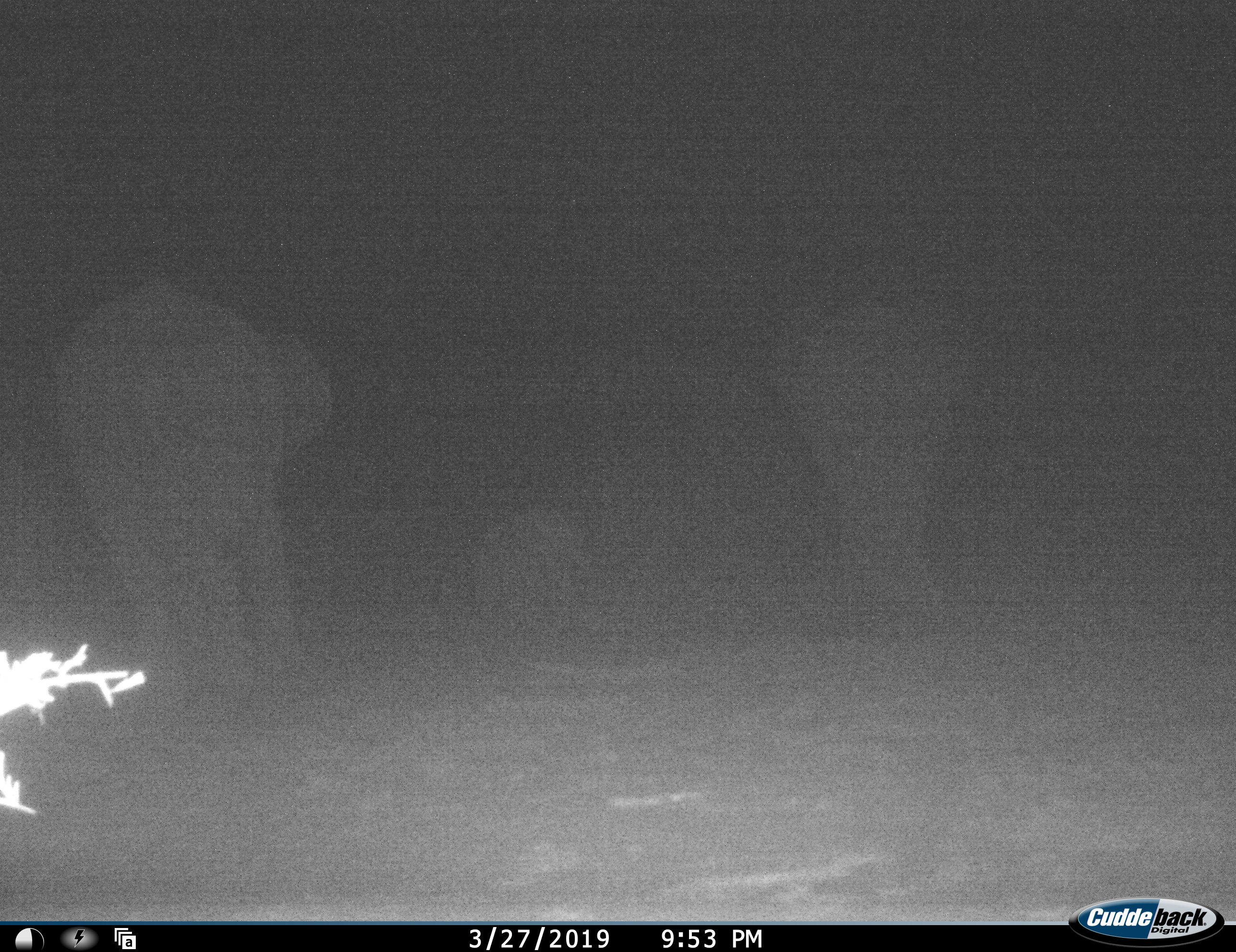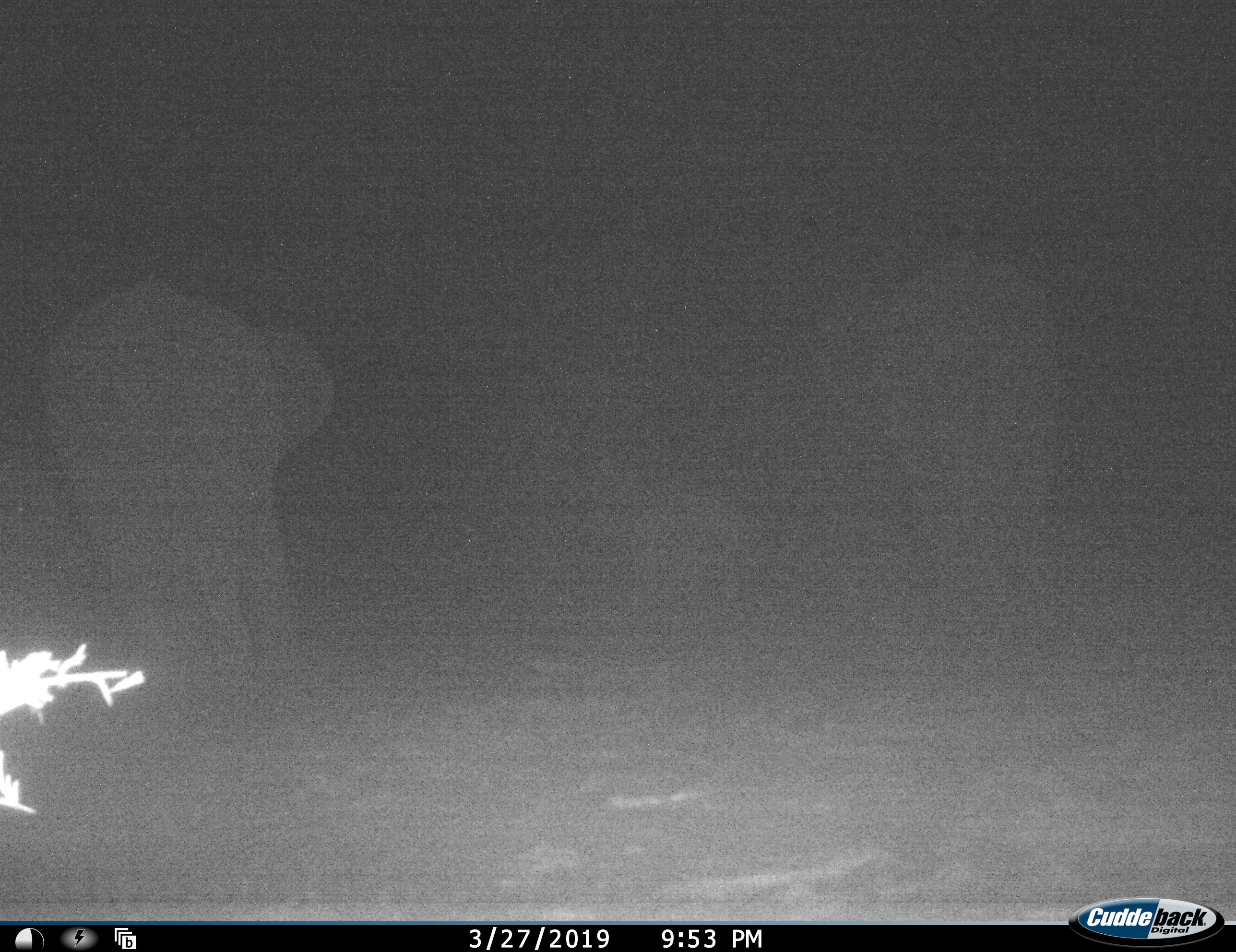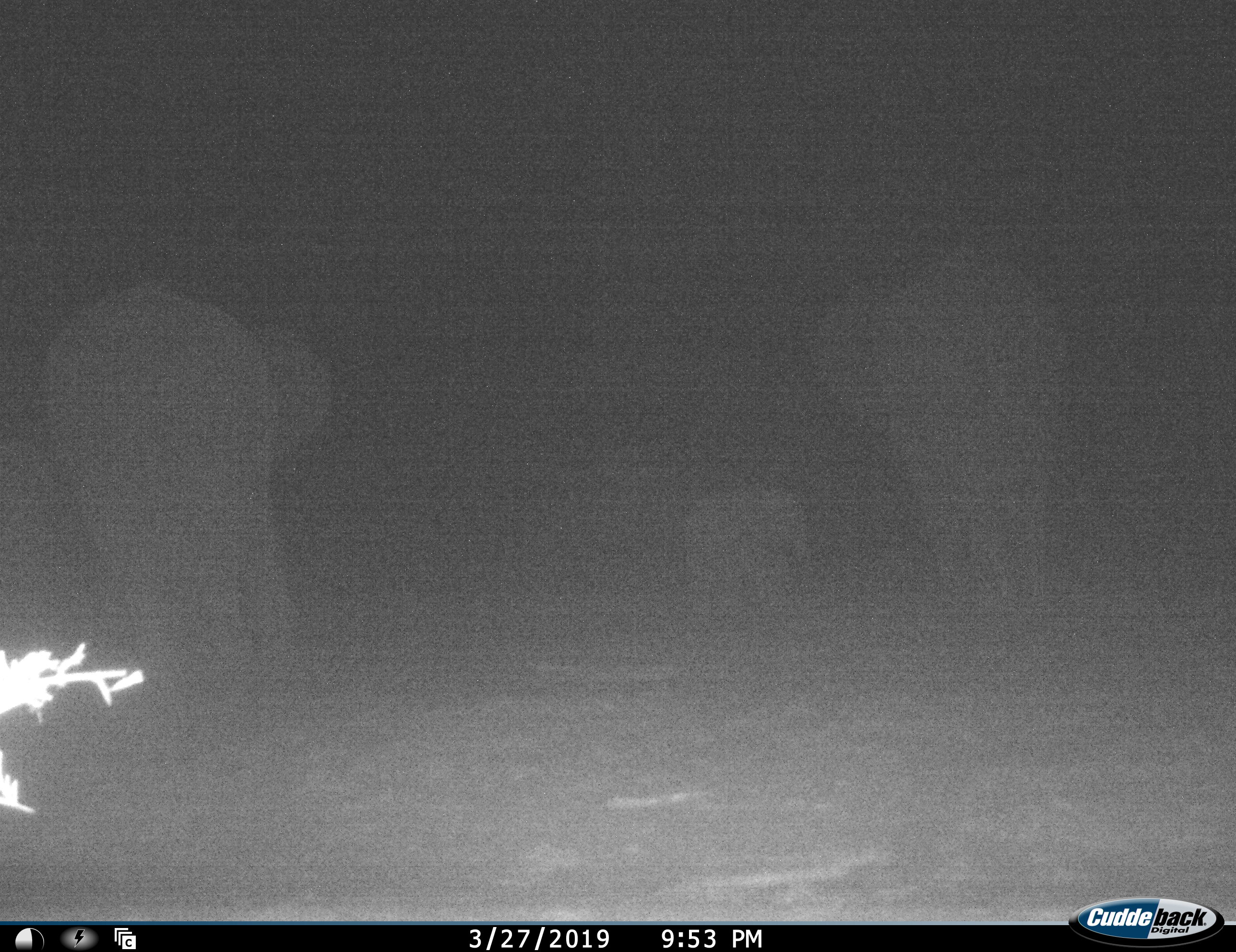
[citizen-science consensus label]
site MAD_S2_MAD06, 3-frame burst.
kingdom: Animalia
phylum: Chordata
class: Mammalia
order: Proboscidea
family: Elephantidae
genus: Loxodonta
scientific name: Loxodonta africana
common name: african bush elephant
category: elephant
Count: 3.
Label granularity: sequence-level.